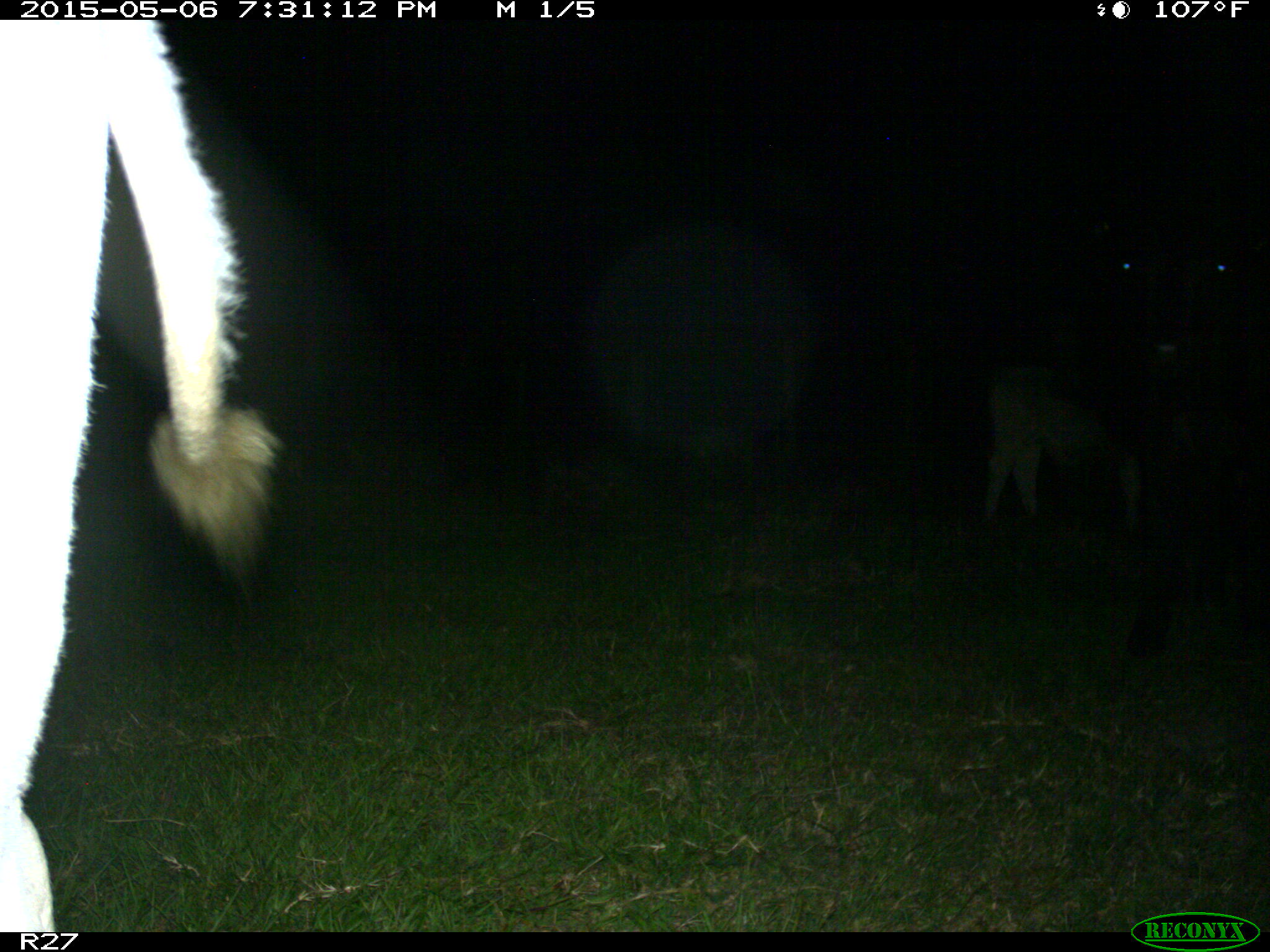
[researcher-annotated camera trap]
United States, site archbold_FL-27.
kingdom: Animalia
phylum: Chordata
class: Mammalia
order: Artiodactyla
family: Bovidae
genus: Bos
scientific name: Bos taurus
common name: domestic cow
Bos taurus (domestic cow).